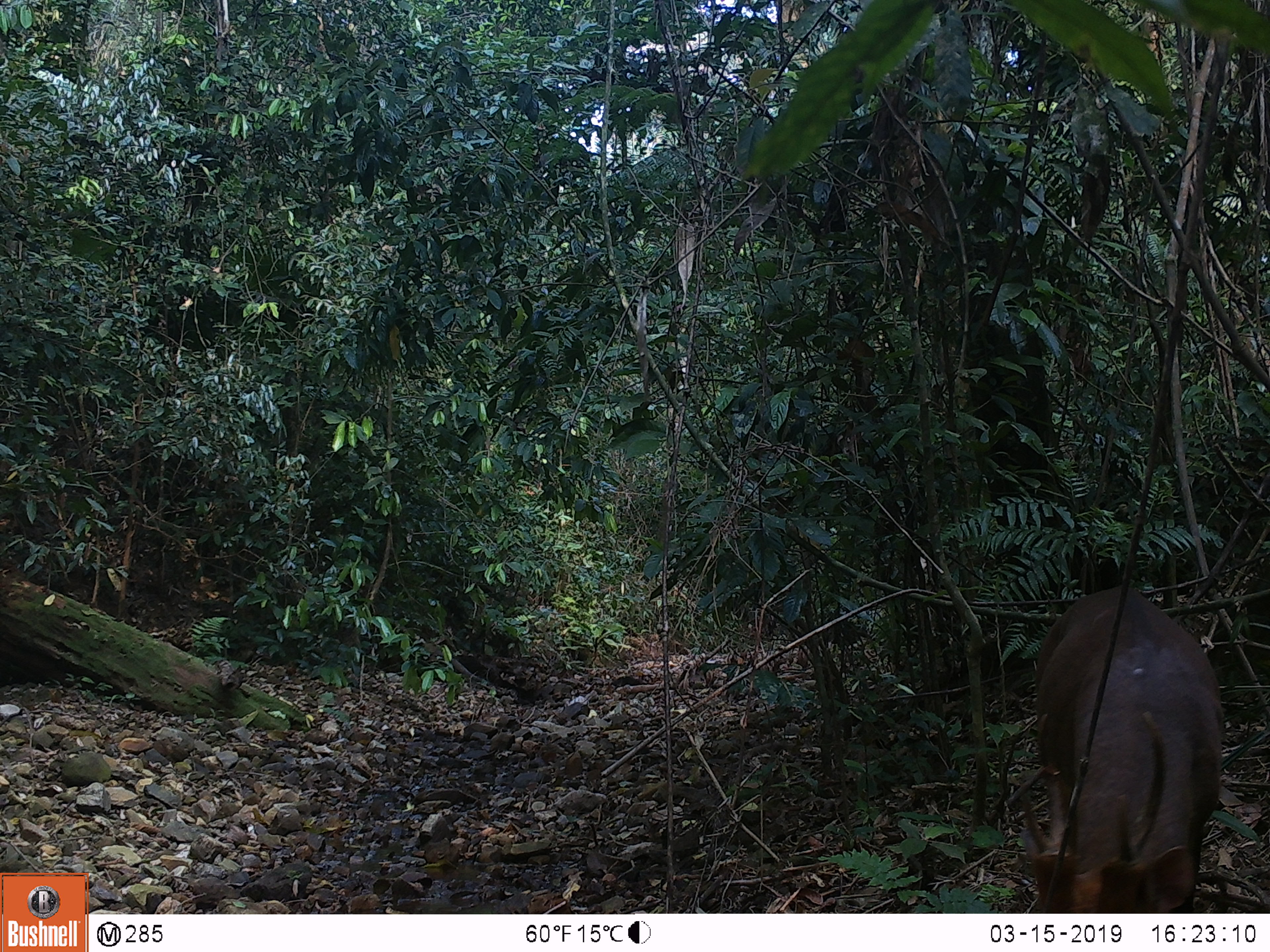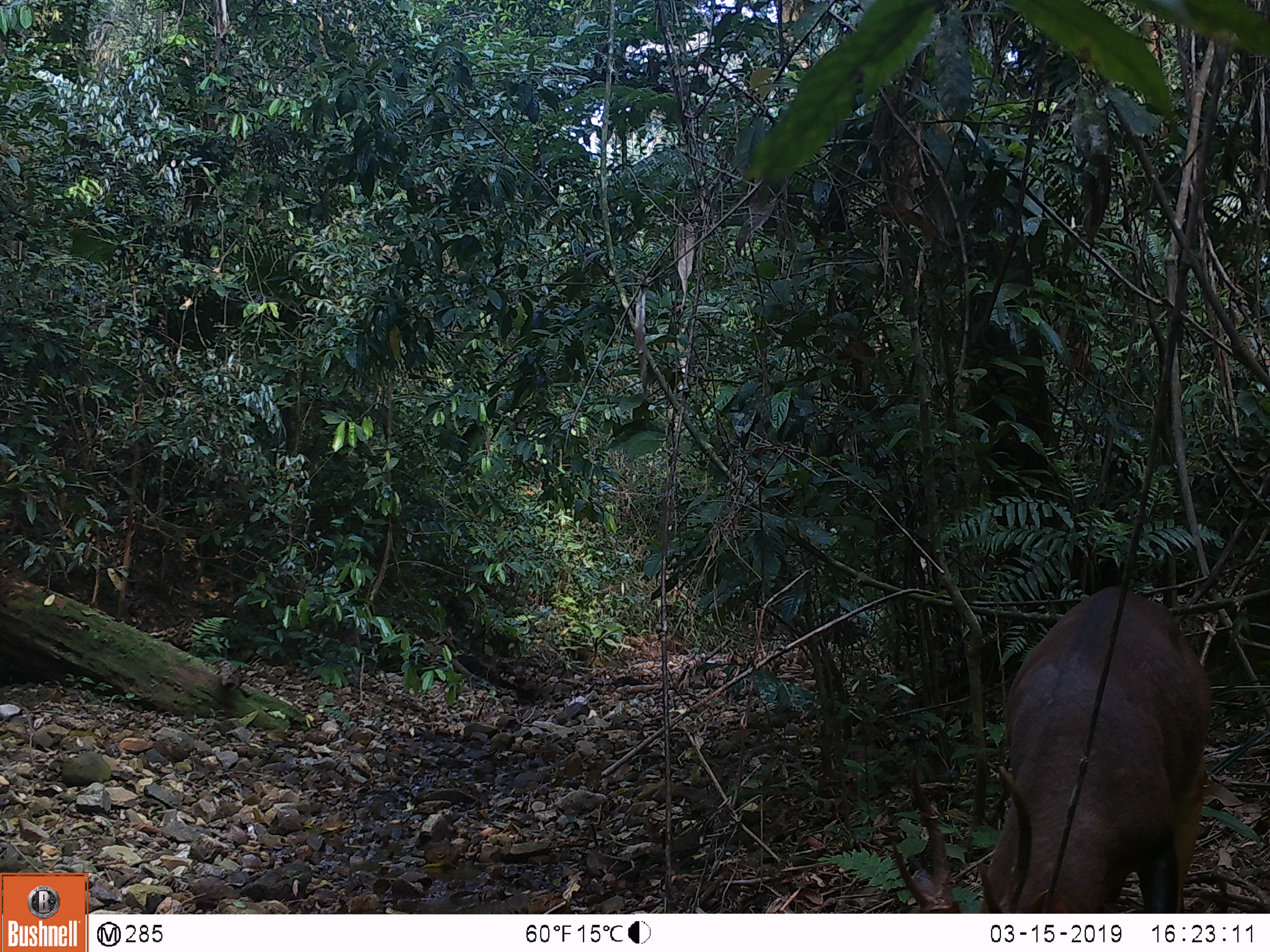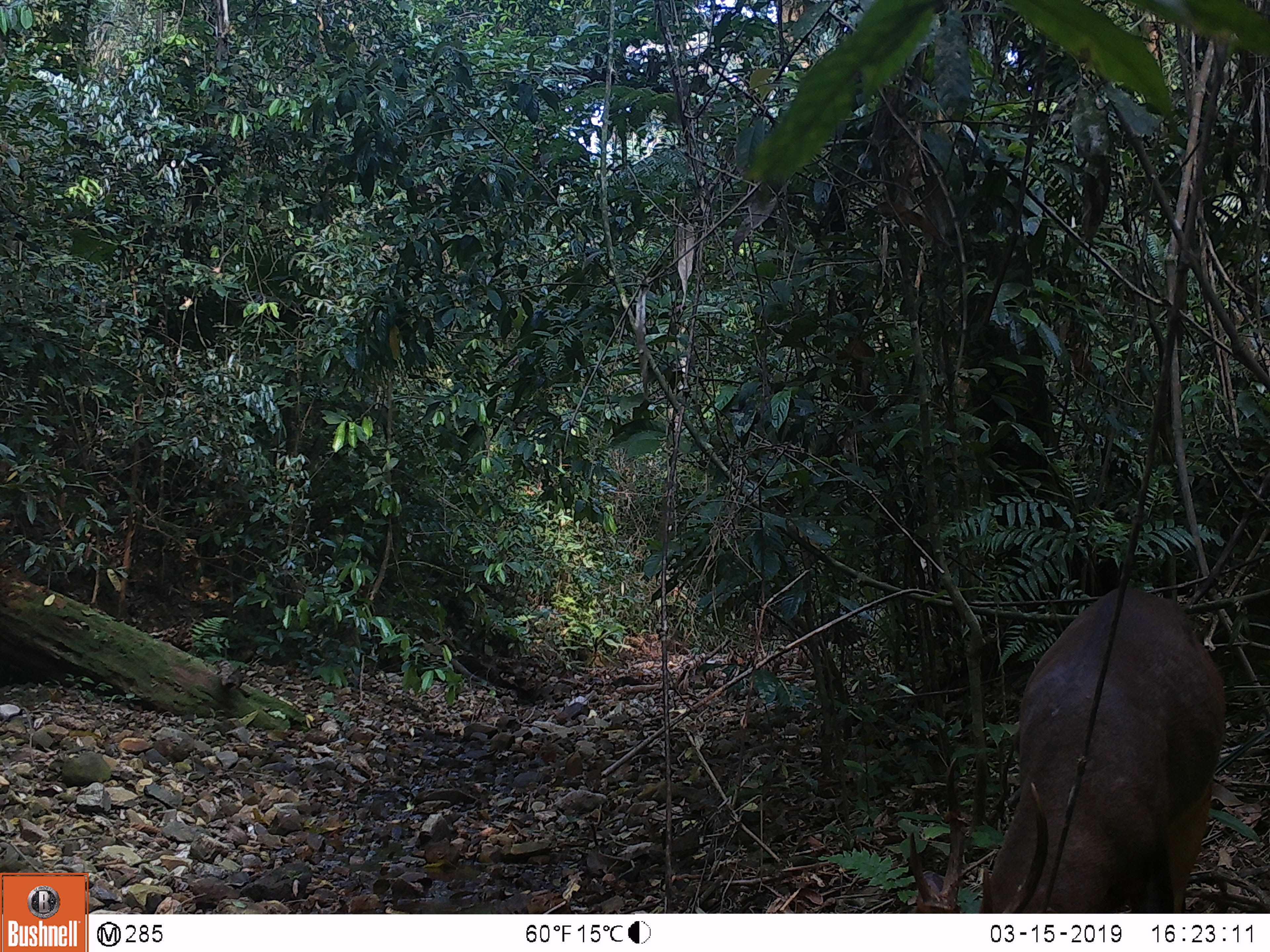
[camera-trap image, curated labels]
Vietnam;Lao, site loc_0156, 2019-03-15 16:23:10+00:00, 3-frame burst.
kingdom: Animalia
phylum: Chordata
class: Mammalia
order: Artiodactyla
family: Cervidae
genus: Muntiacus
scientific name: Muntiacus vuquangensis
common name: large-antlered muntjac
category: large antlered muntjac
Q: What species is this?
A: Large antlered muntjac (large-antlered muntjac) (Muntiacus vuquangensis).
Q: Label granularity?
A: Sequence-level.